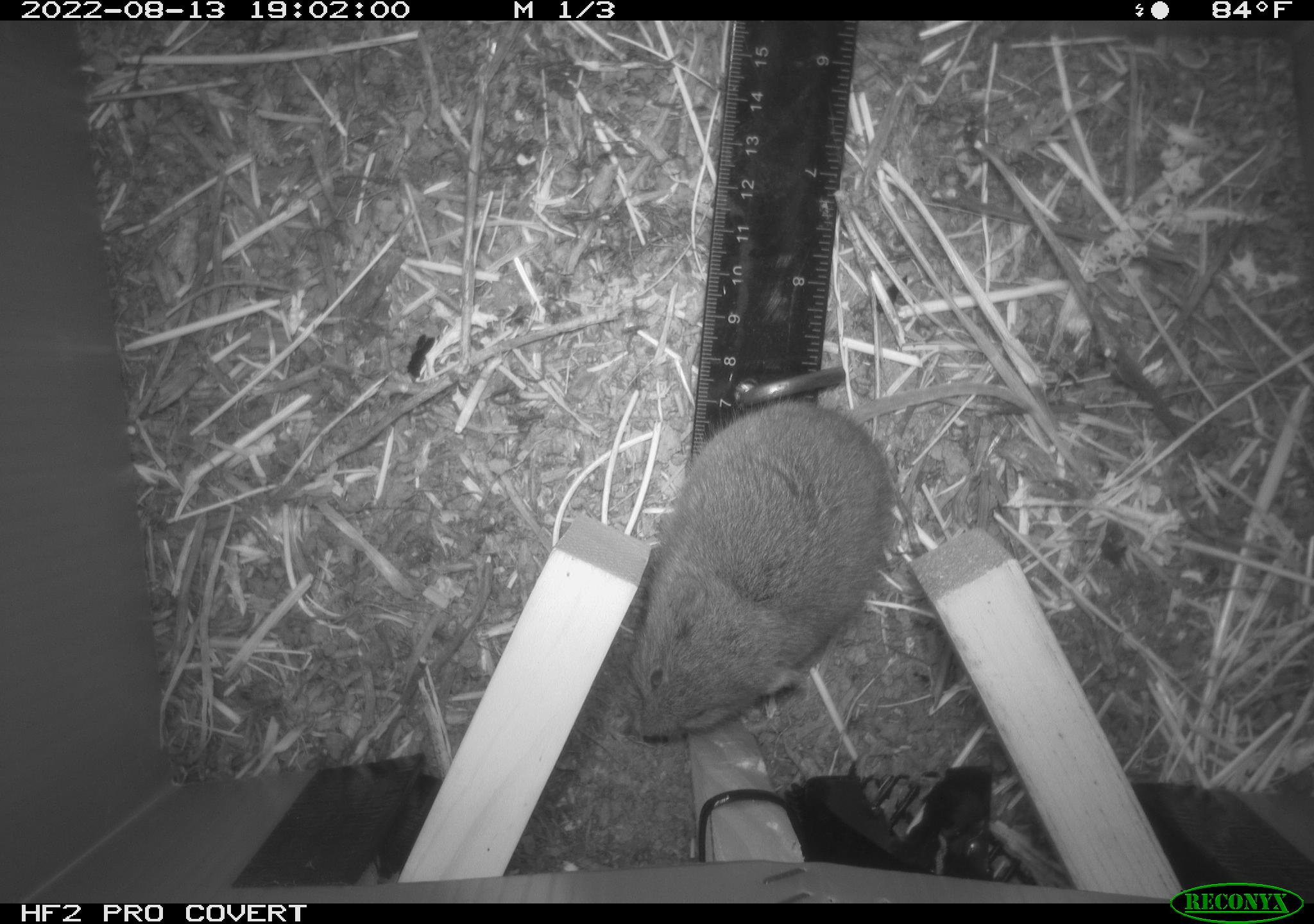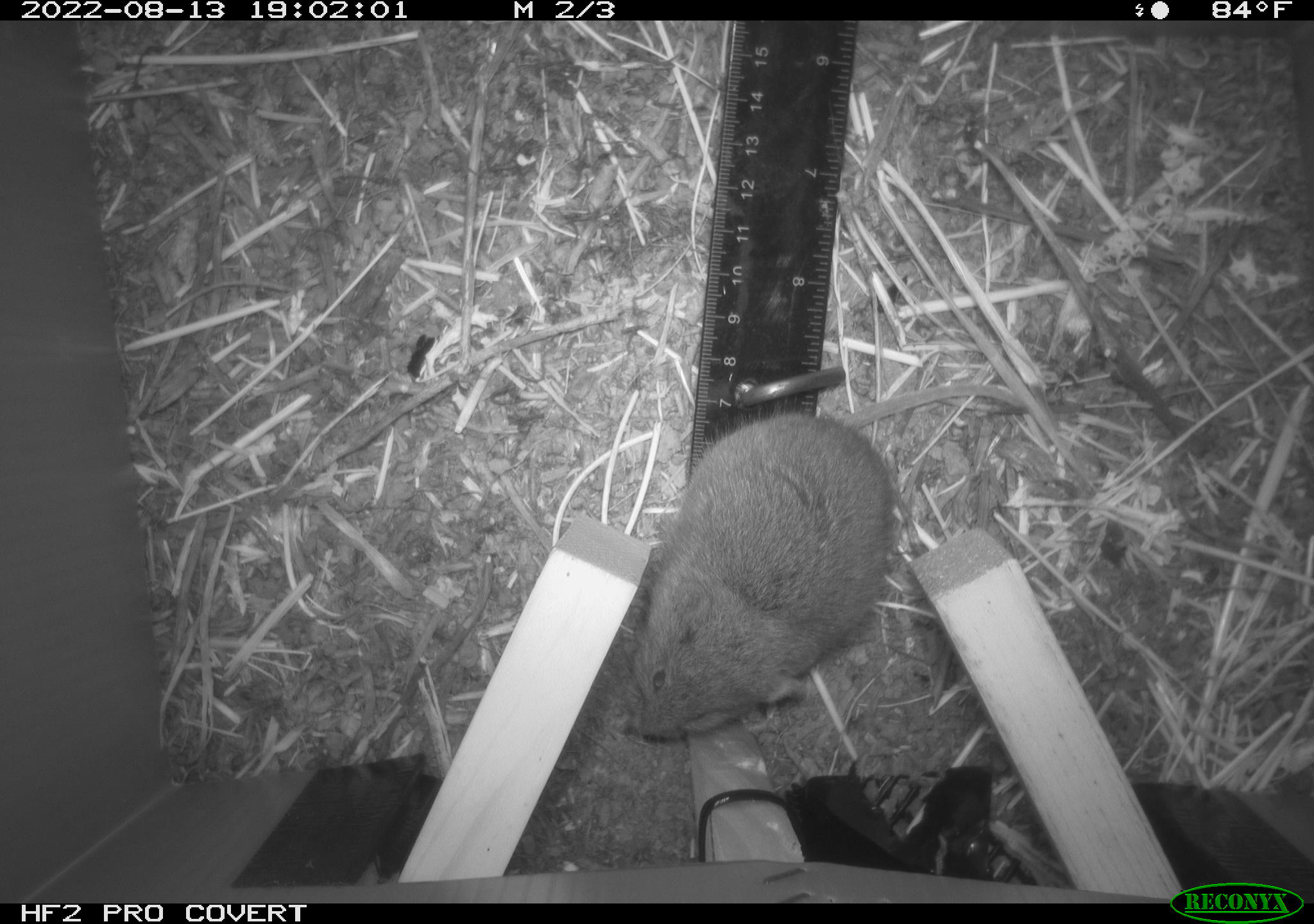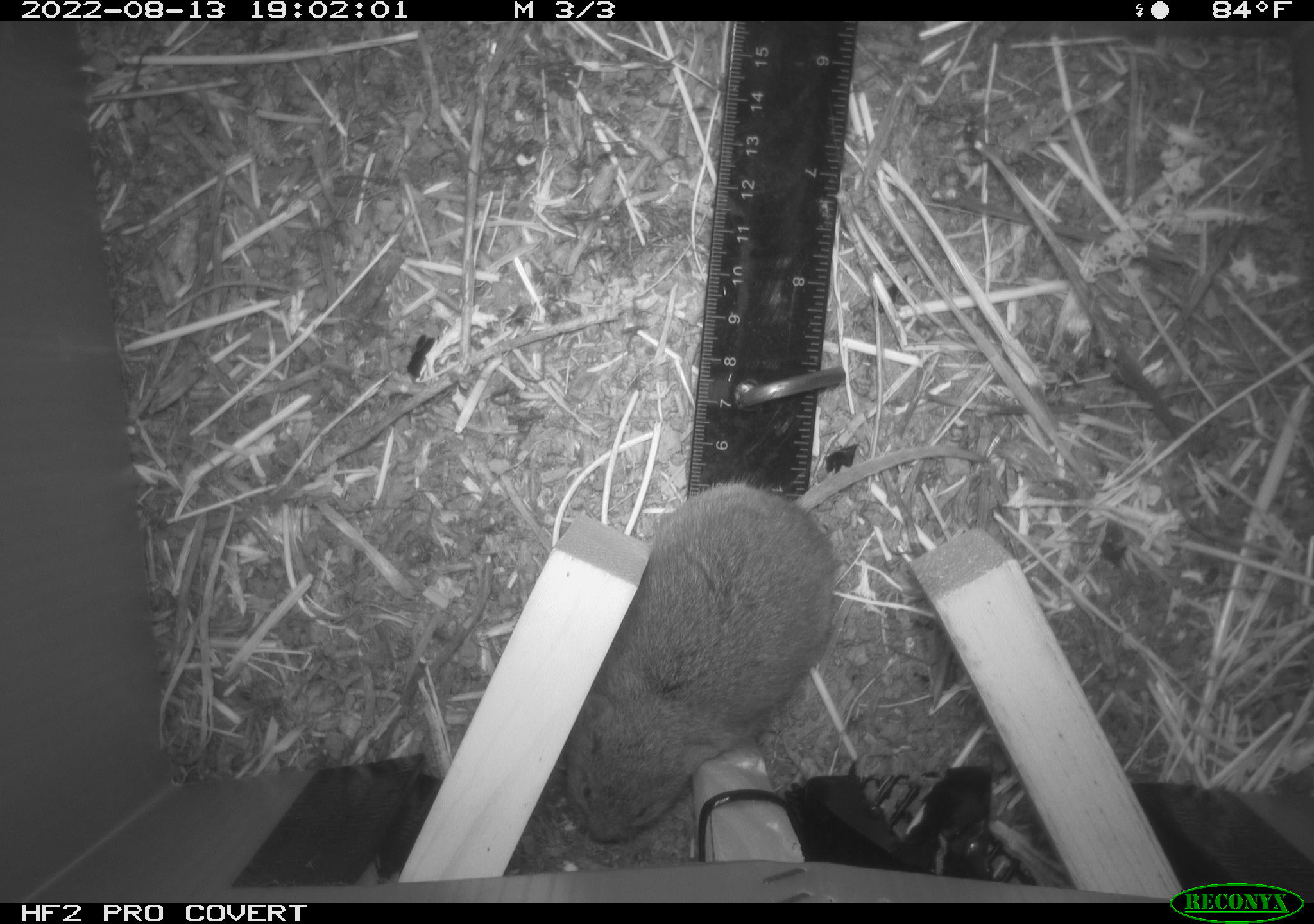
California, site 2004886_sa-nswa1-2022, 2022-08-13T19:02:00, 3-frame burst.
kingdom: Animalia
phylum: Chordata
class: Mammalia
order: Rodentia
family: Cricetidae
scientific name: Cricetidae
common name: hamsters, voles, lemmings, and allies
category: cricetidae family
Cricetidae family (hamsters, voles, lemmings, and allies) (Cricetidae).